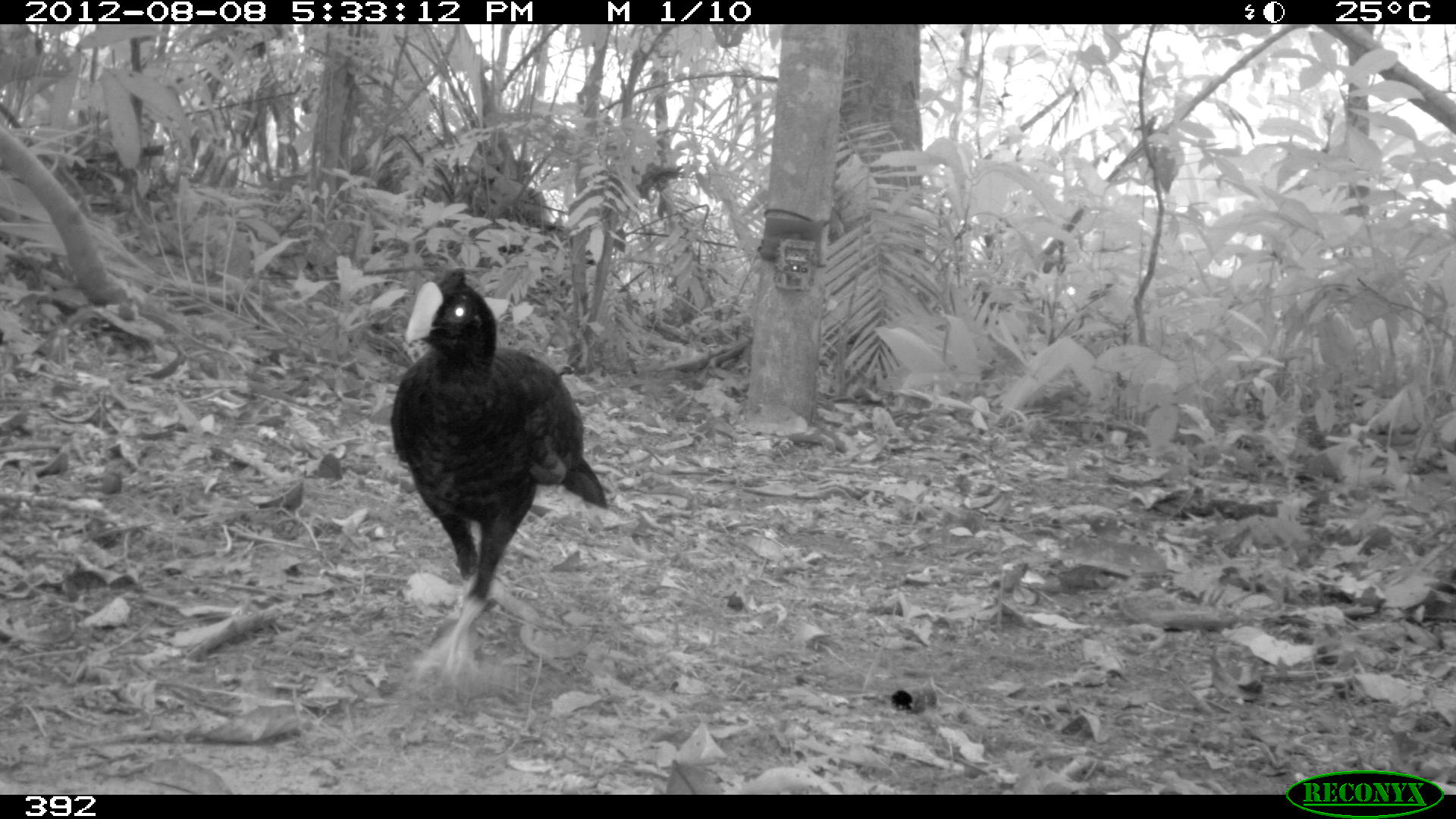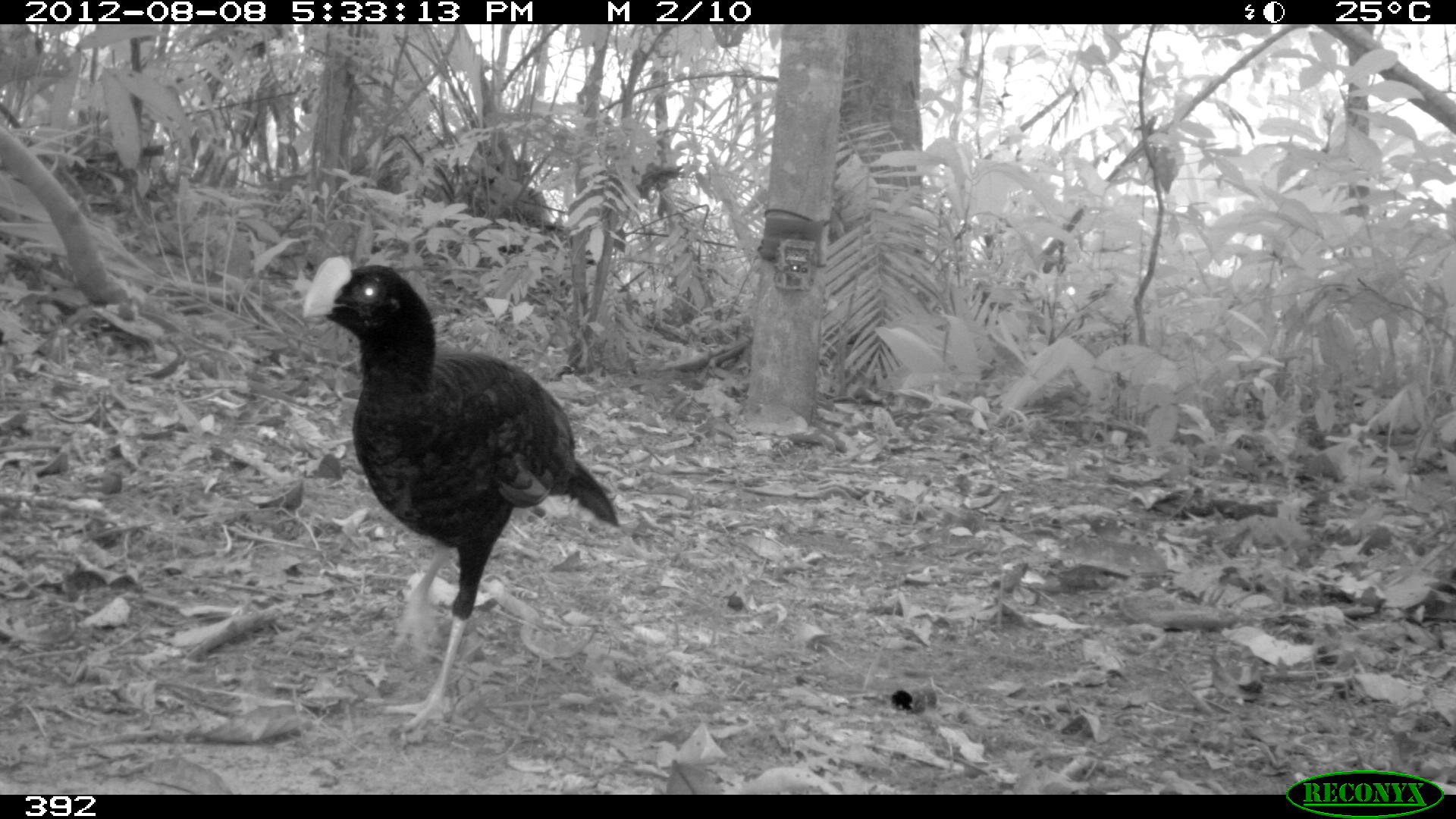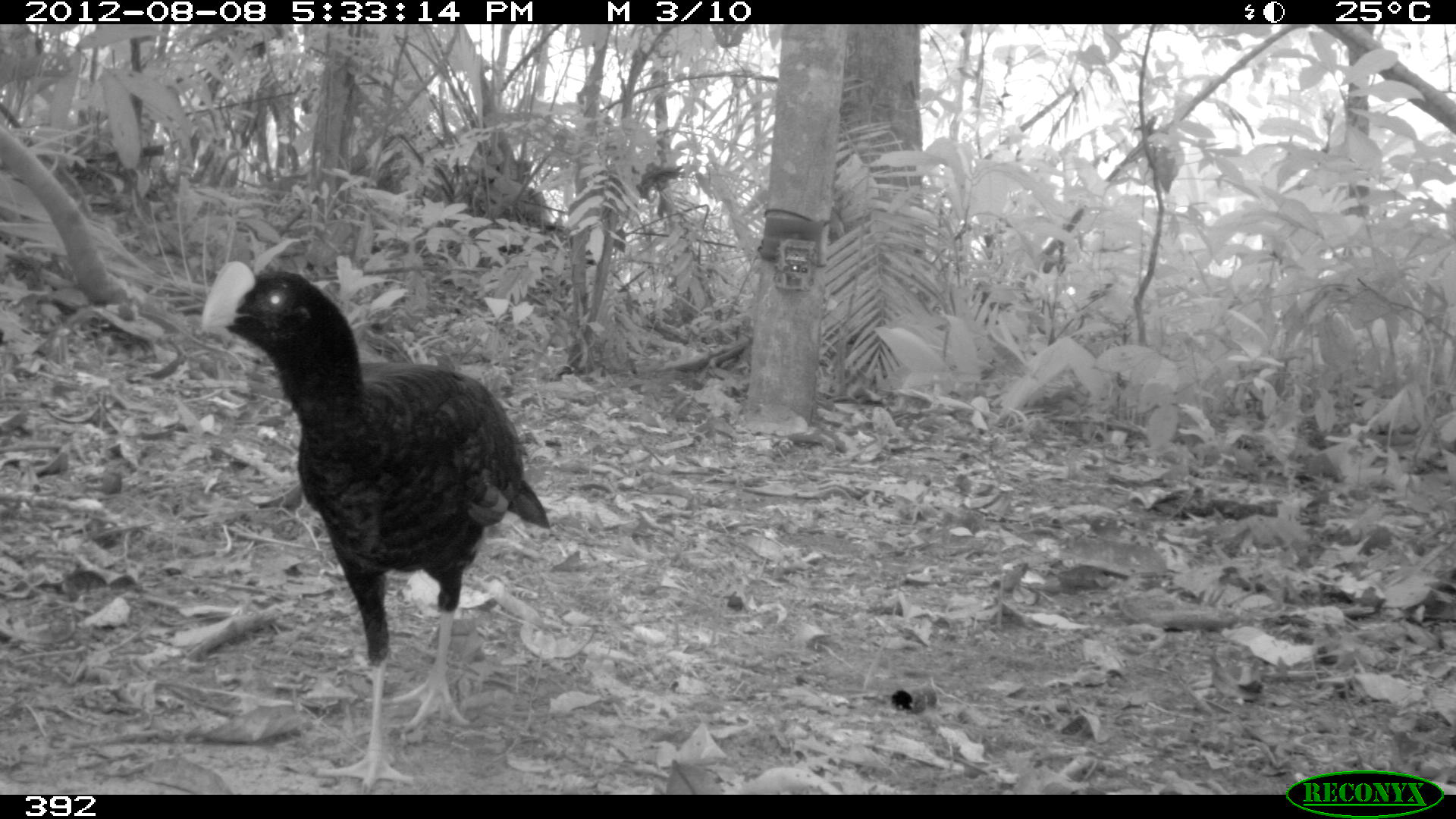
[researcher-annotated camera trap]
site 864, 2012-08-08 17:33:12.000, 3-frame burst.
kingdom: Animalia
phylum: Chordata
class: Aves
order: Galliformes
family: Cracidae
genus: Mitu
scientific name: Mitu tuberosum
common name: razor-billed curassow